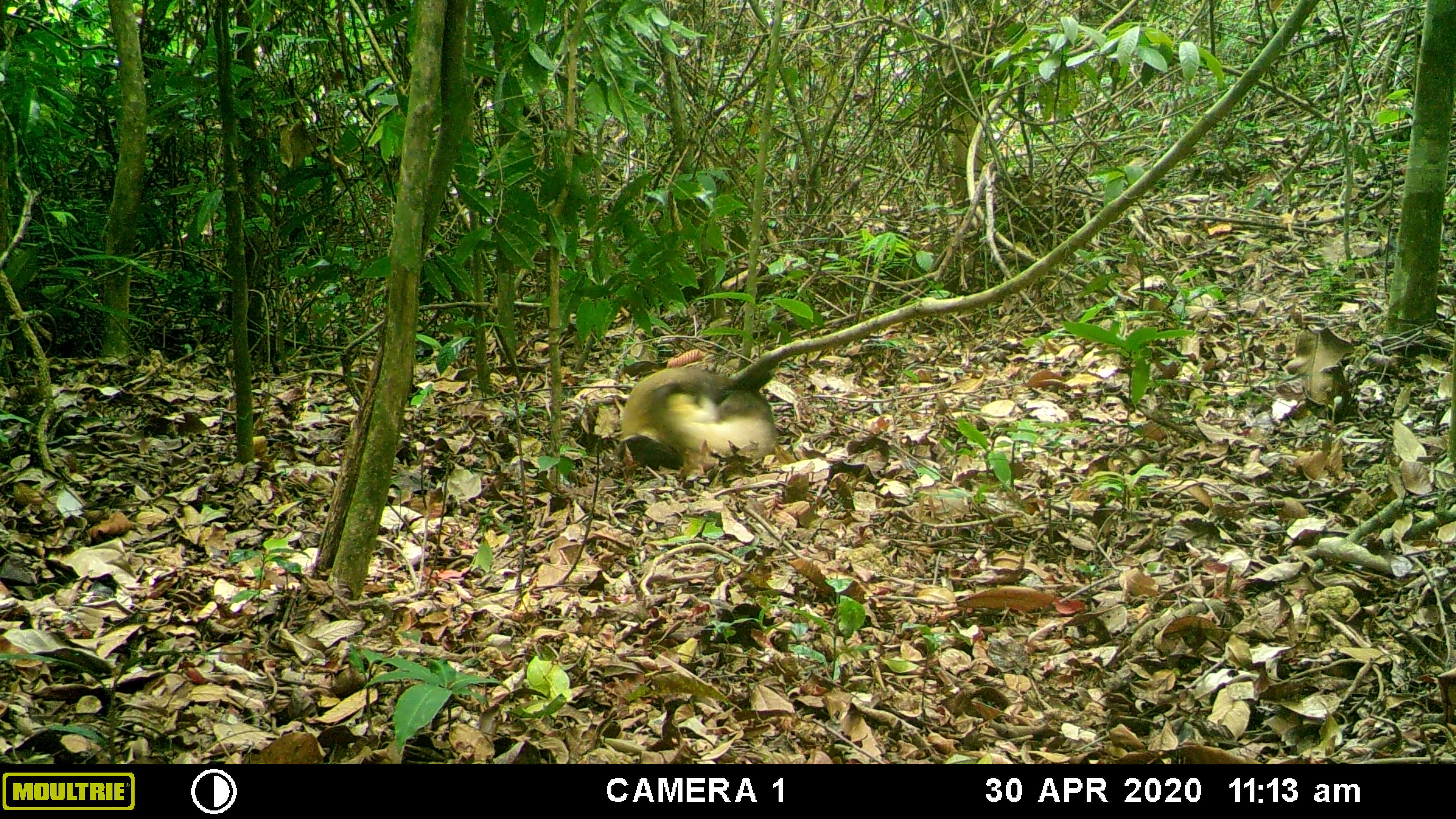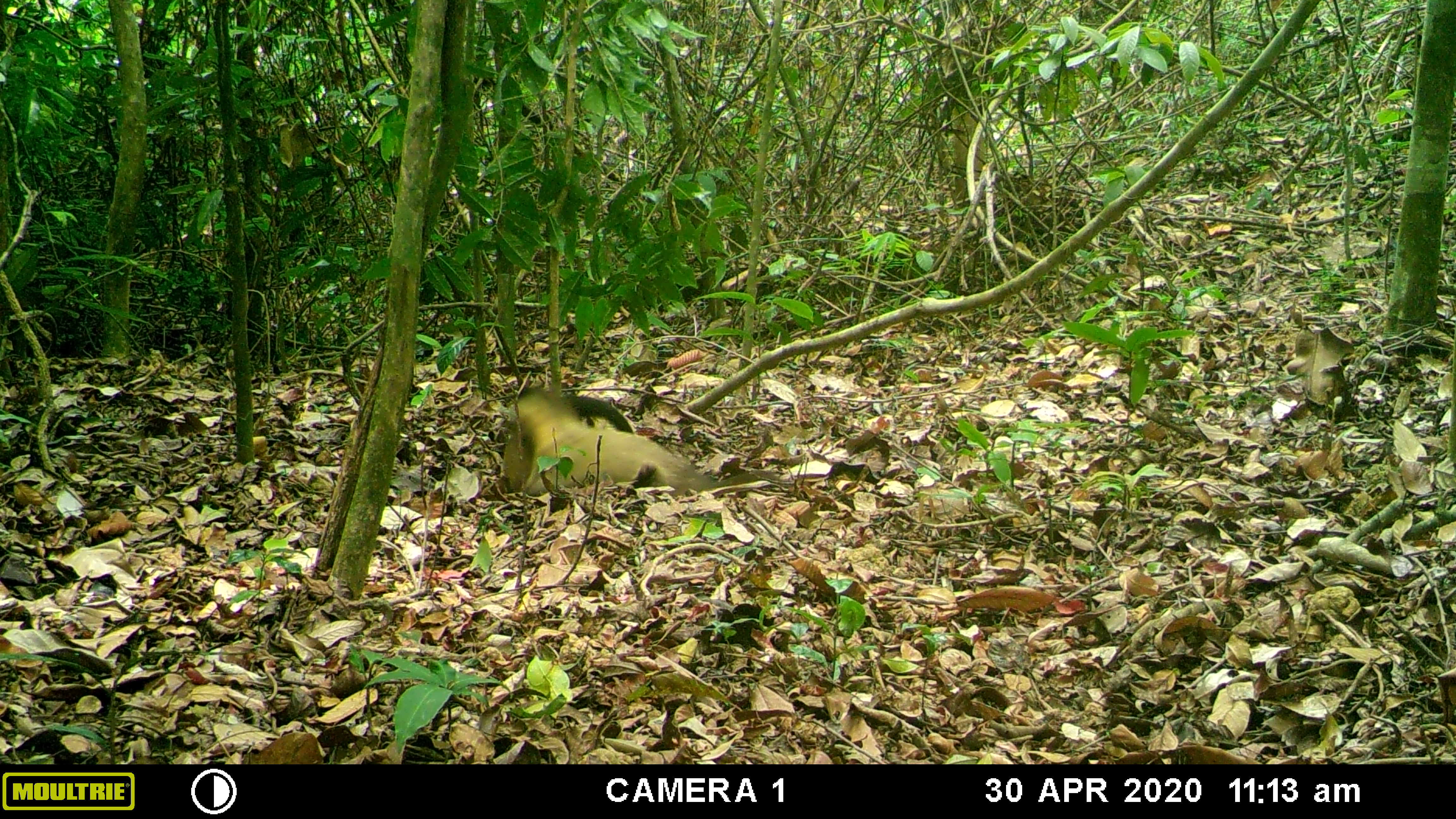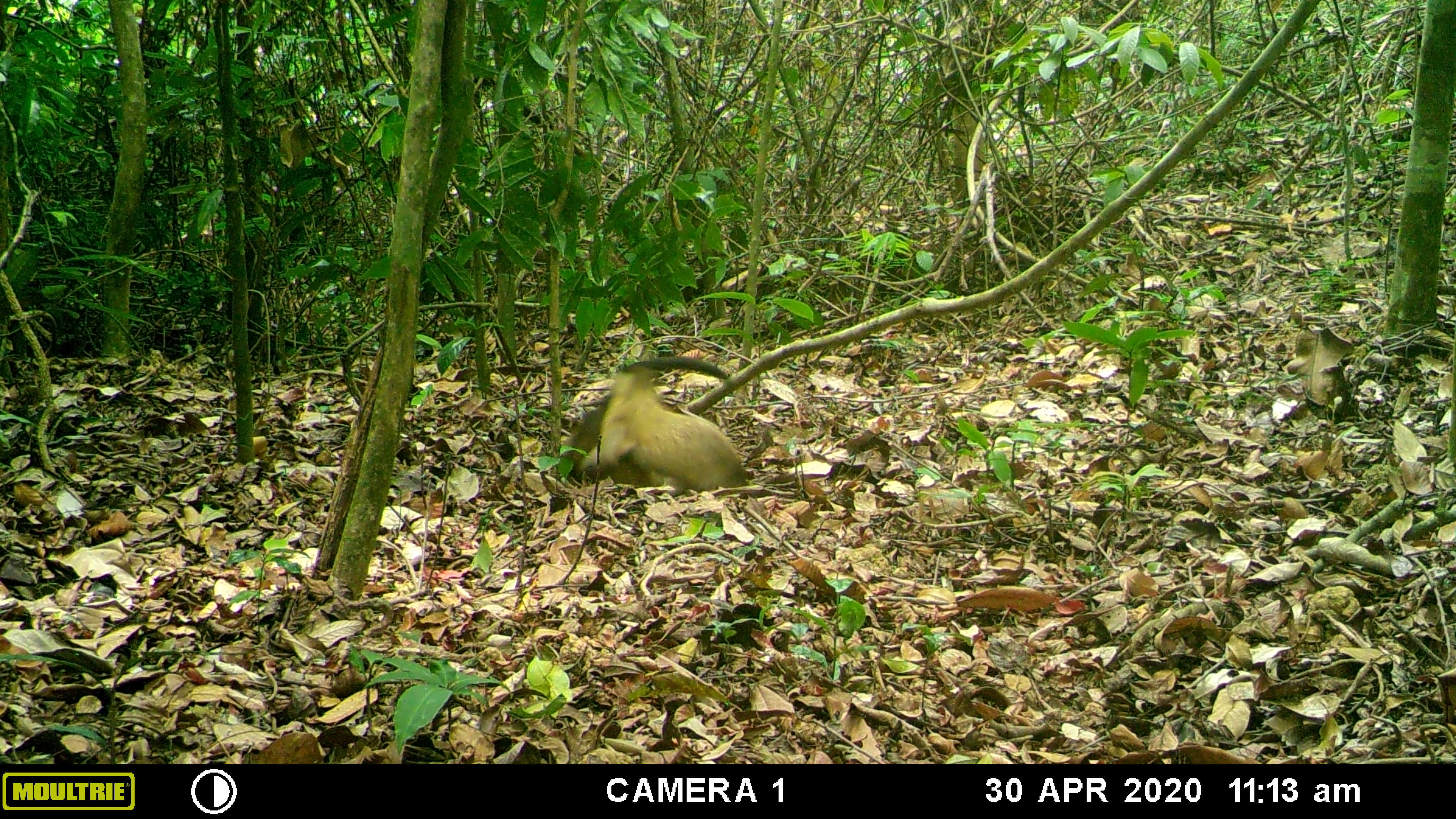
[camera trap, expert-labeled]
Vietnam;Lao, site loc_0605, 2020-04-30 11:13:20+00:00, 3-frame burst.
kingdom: Animalia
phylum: Chordata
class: Mammalia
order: Carnivora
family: Mustelidae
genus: Martes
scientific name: Martes flavigula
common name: yellow-throated marten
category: yellow throated marten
Yellow throated marten (yellow-throated marten) (Martes flavigula). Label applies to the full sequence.